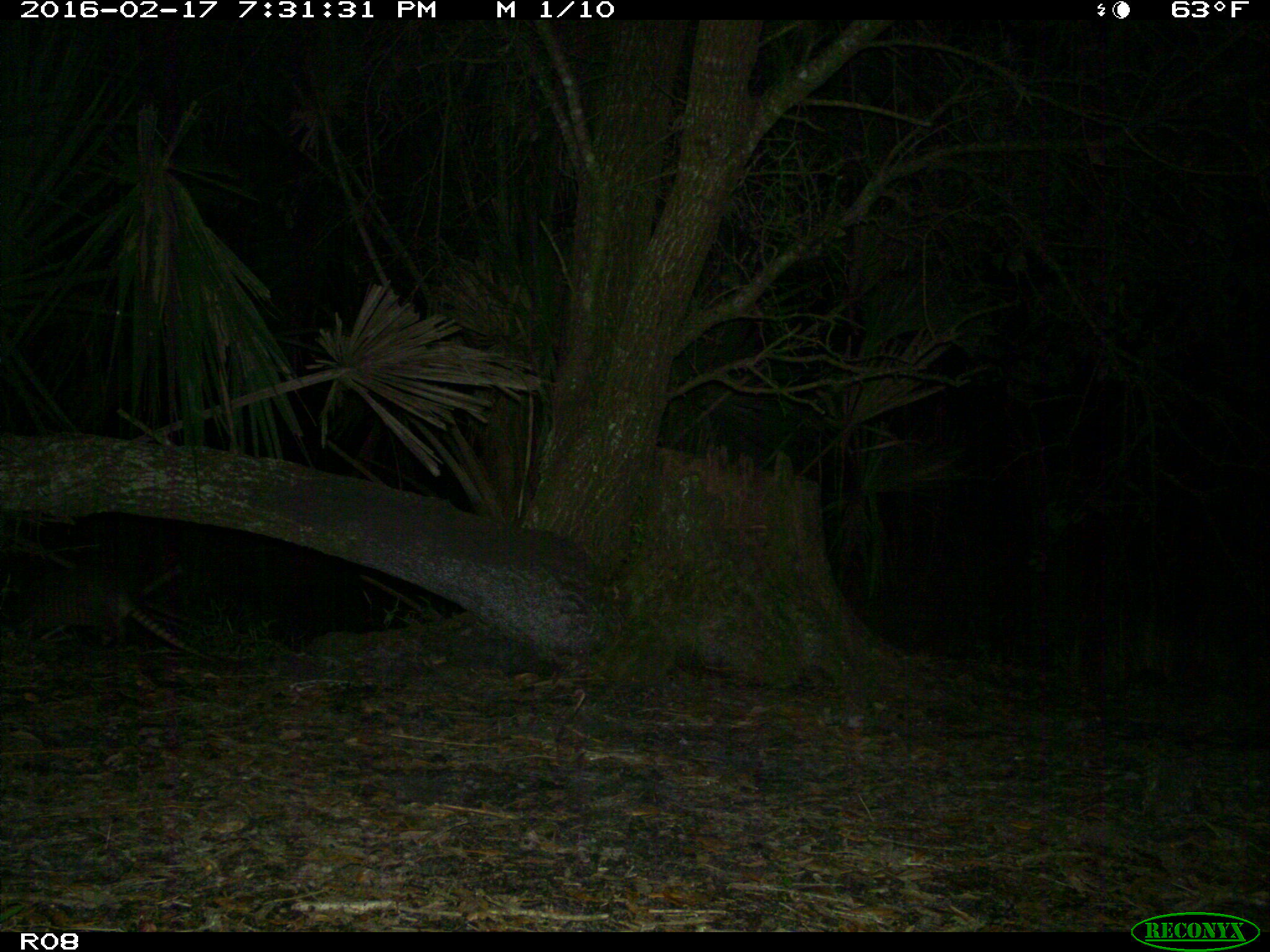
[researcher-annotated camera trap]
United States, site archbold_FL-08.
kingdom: Animalia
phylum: Chordata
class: Mammalia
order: Cingulata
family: Dasypodidae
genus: Dasypus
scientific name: Dasypus novemcinctus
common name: nine-banded armadillo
Dasypus novemcinctus (nine-banded armadillo).